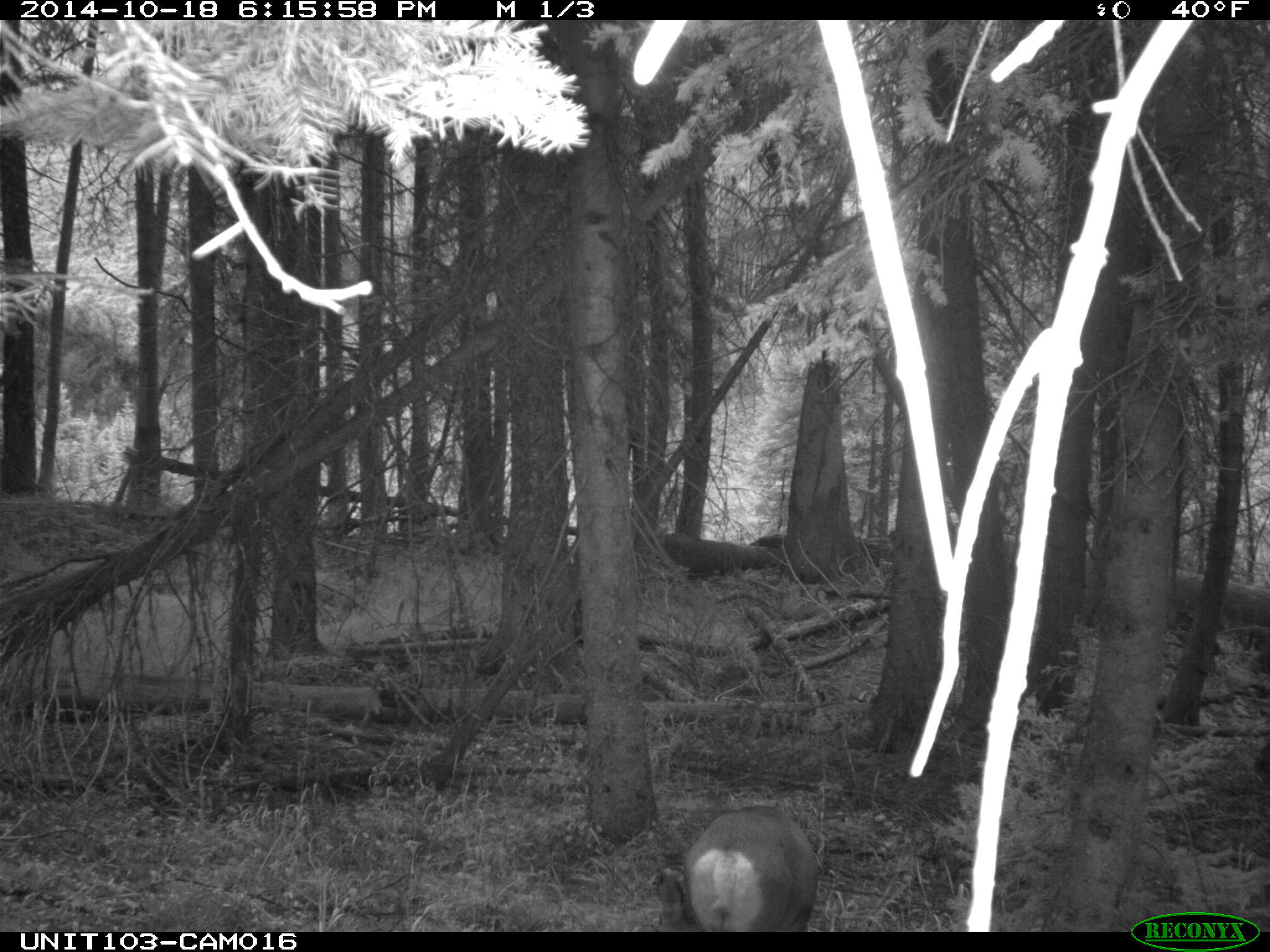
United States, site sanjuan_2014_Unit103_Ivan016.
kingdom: Animalia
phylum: Chordata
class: Mammalia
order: Artiodactyla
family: Cervidae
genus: Odocoileus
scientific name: Odocoileus hemionus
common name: mule deer